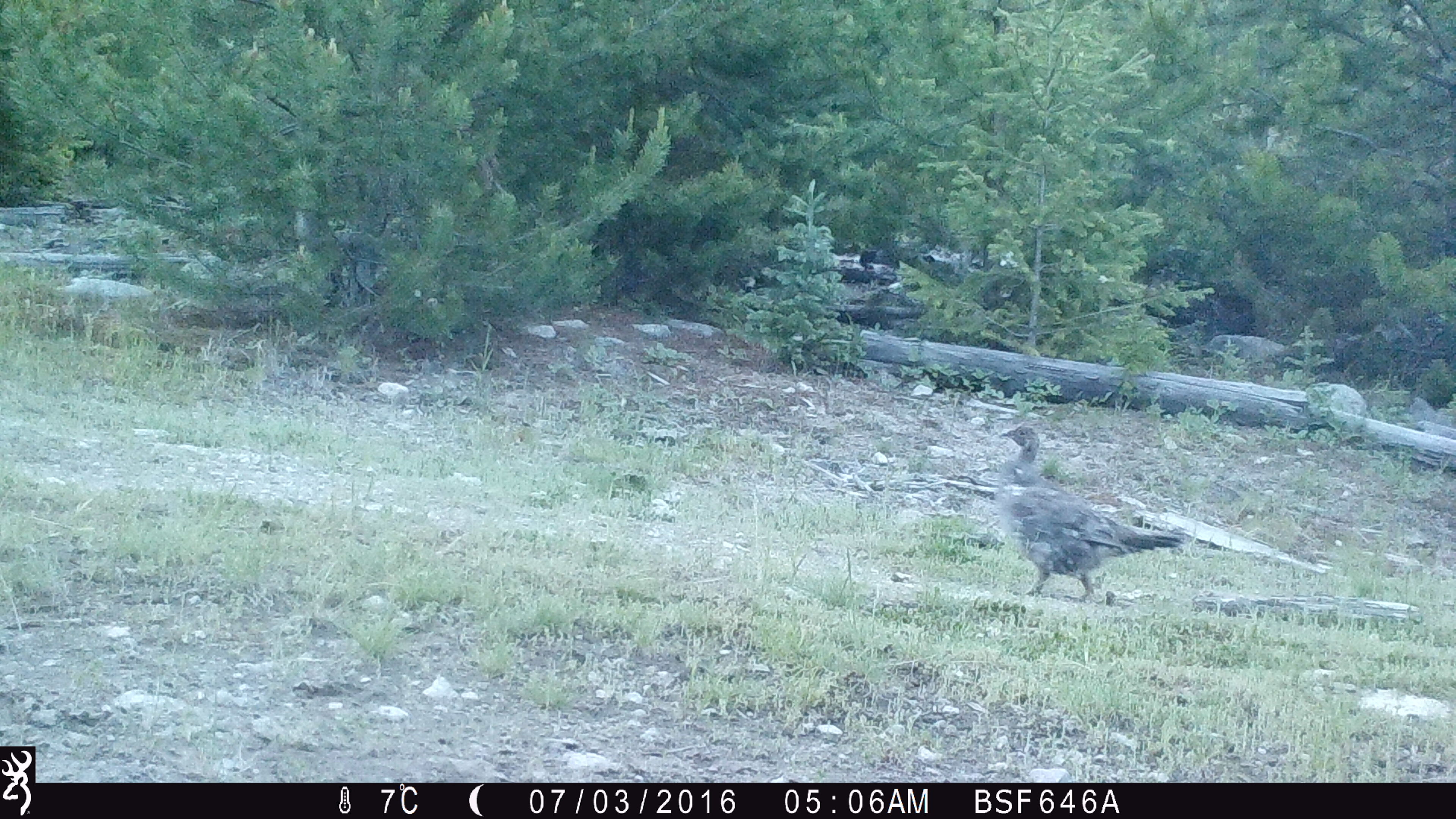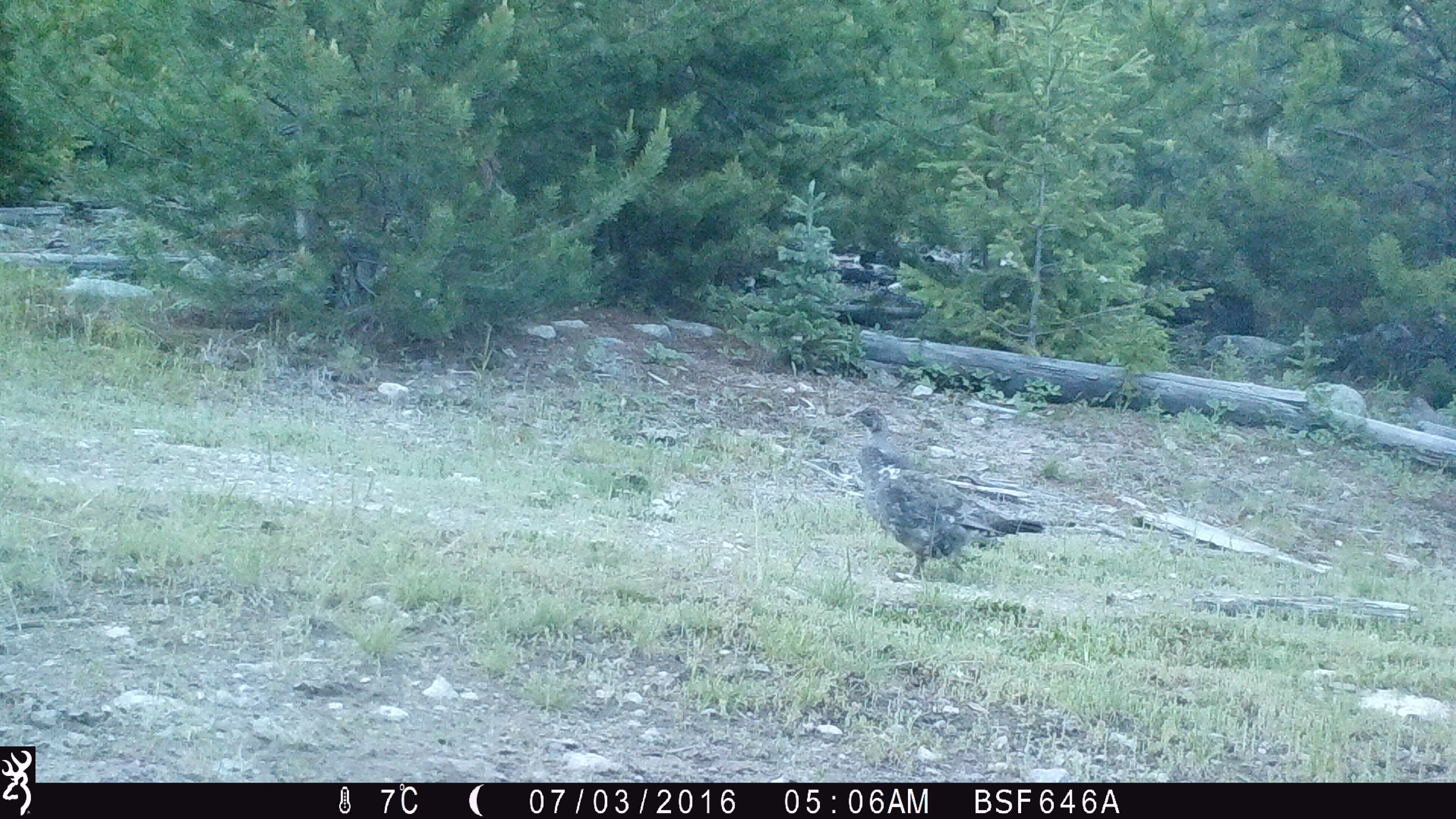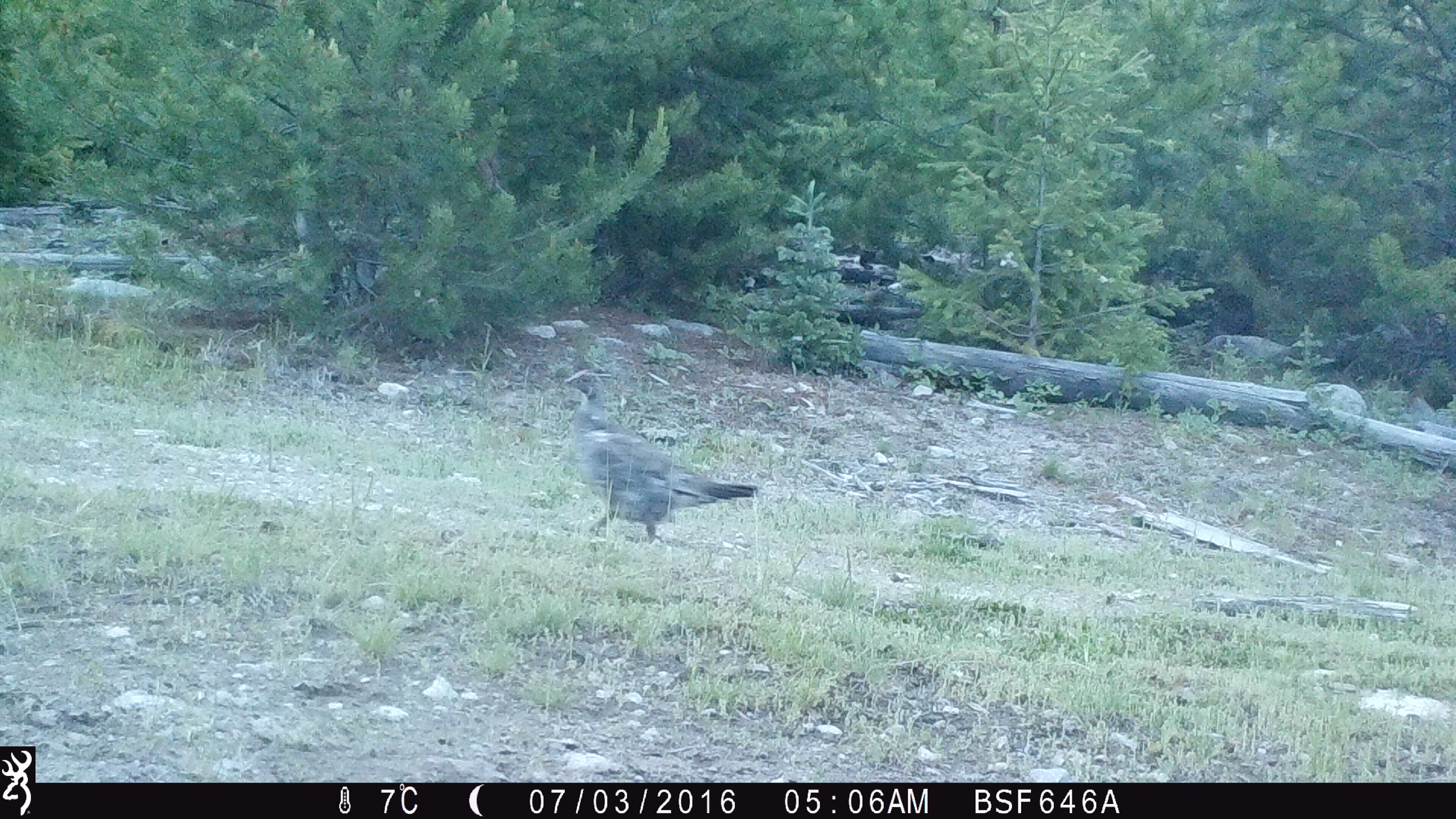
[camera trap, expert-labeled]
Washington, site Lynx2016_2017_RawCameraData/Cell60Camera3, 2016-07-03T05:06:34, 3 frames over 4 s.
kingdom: Animalia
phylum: Chordata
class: Aves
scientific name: Aves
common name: birds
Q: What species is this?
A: Aves (birds).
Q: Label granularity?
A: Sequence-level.